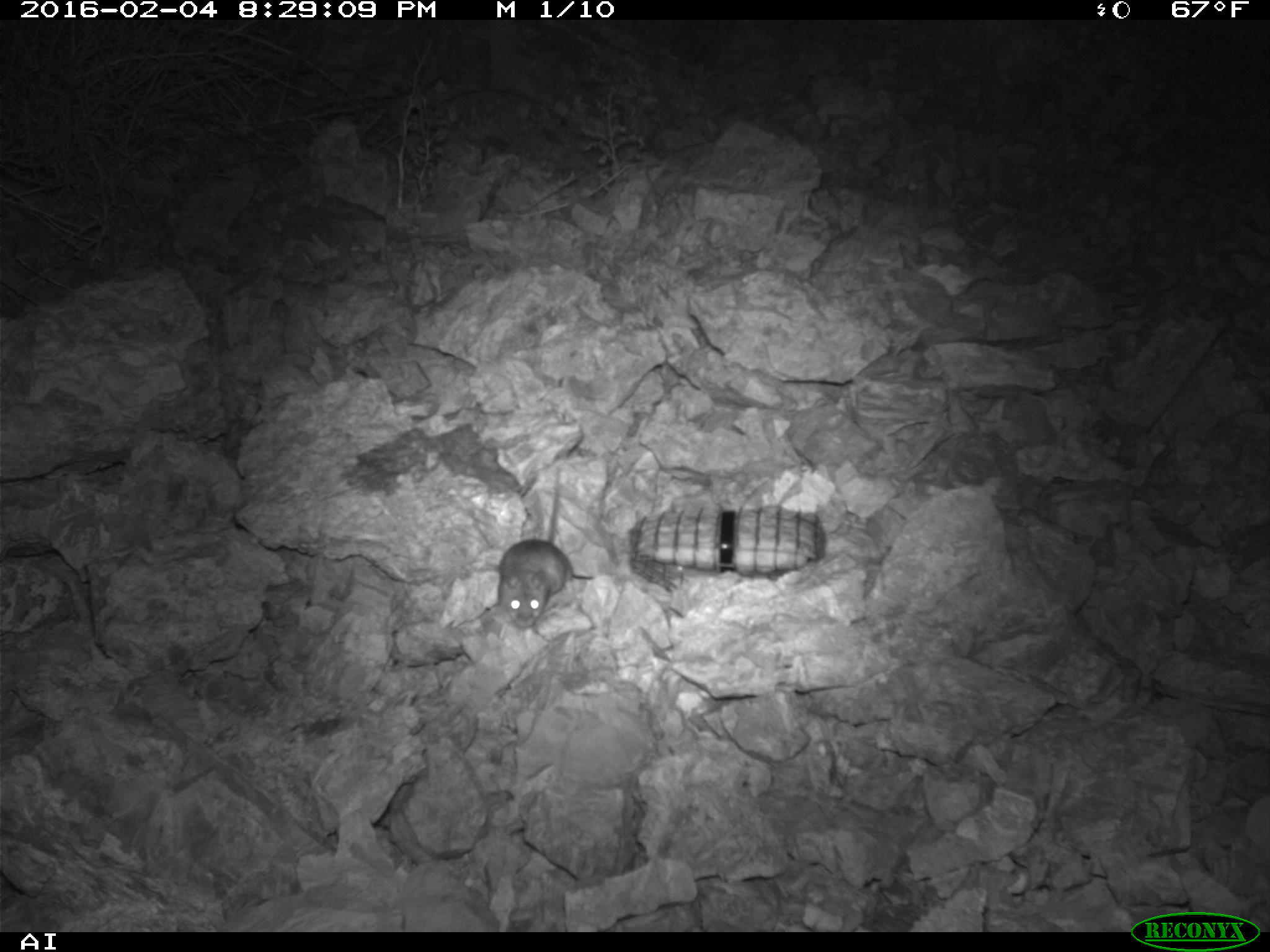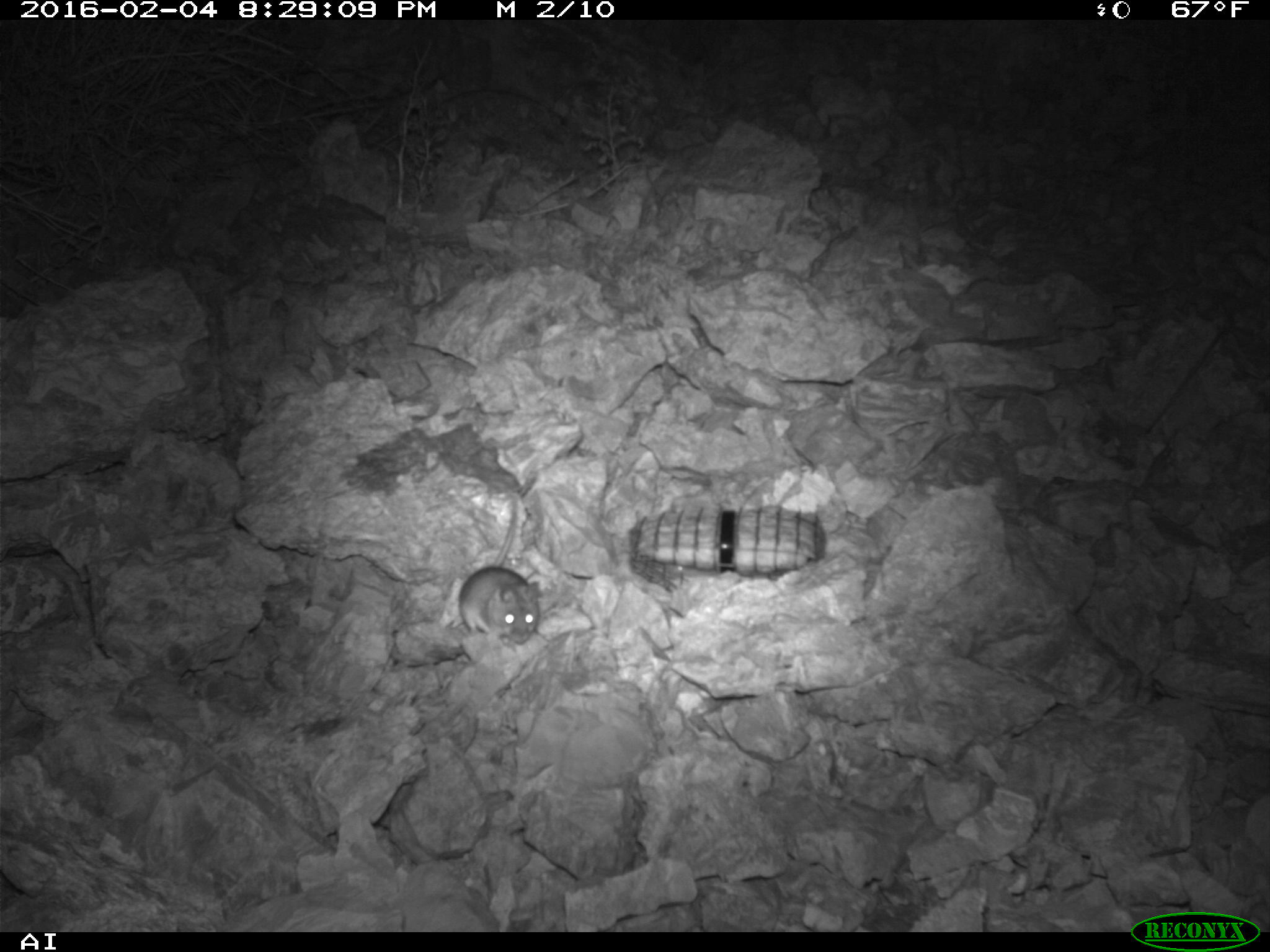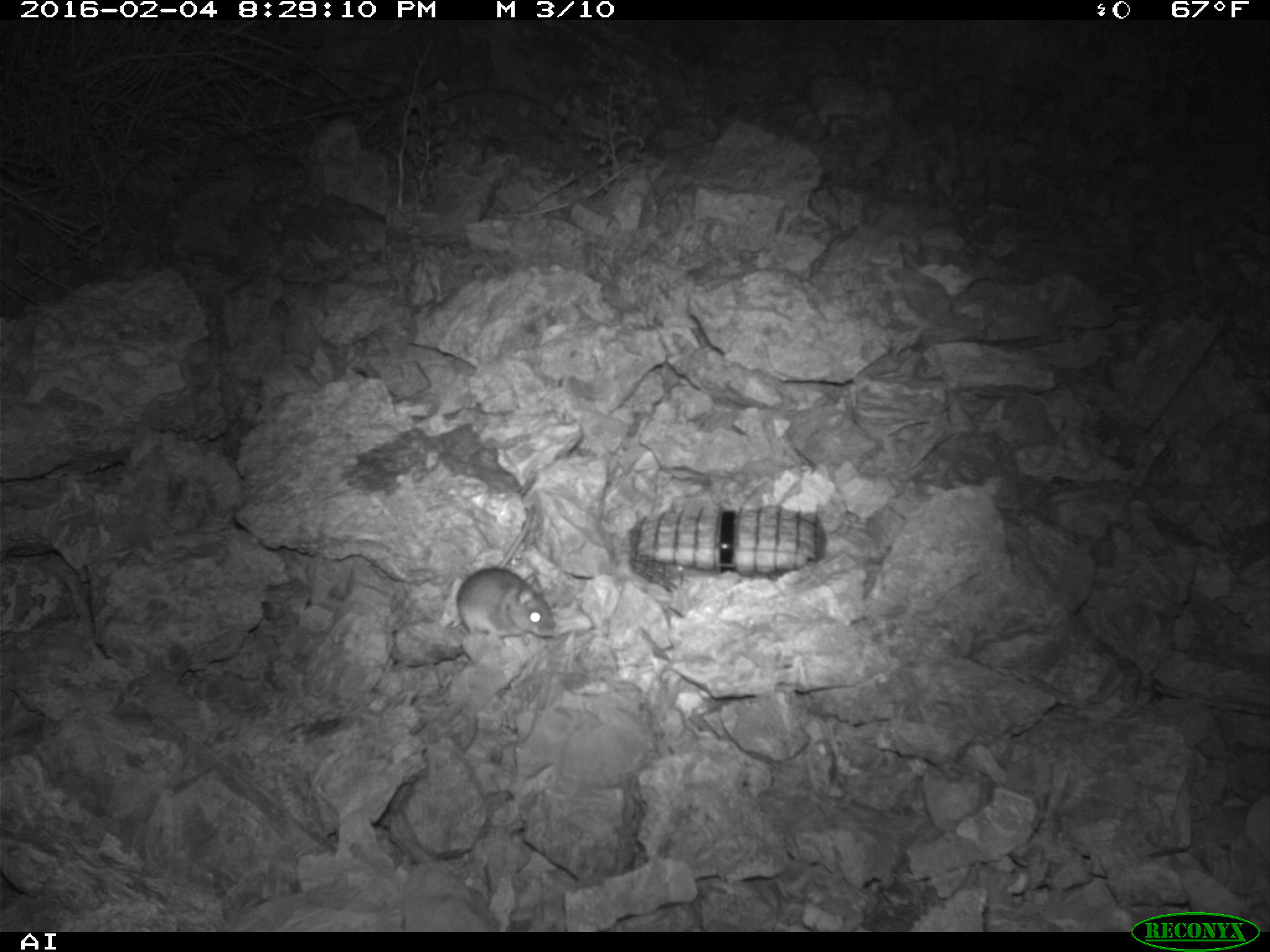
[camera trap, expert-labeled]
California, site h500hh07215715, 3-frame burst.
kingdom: Animalia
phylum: Chordata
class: Mammalia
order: Rodentia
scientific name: Rodentia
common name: rodent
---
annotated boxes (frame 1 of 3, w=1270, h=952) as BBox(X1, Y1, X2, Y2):
rodent: BBox(499, 468, 574, 628)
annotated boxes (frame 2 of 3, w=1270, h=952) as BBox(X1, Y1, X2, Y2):
rodent: BBox(458, 504, 540, 653)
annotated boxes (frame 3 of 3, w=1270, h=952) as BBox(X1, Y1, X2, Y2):
rodent: BBox(456, 506, 556, 639)